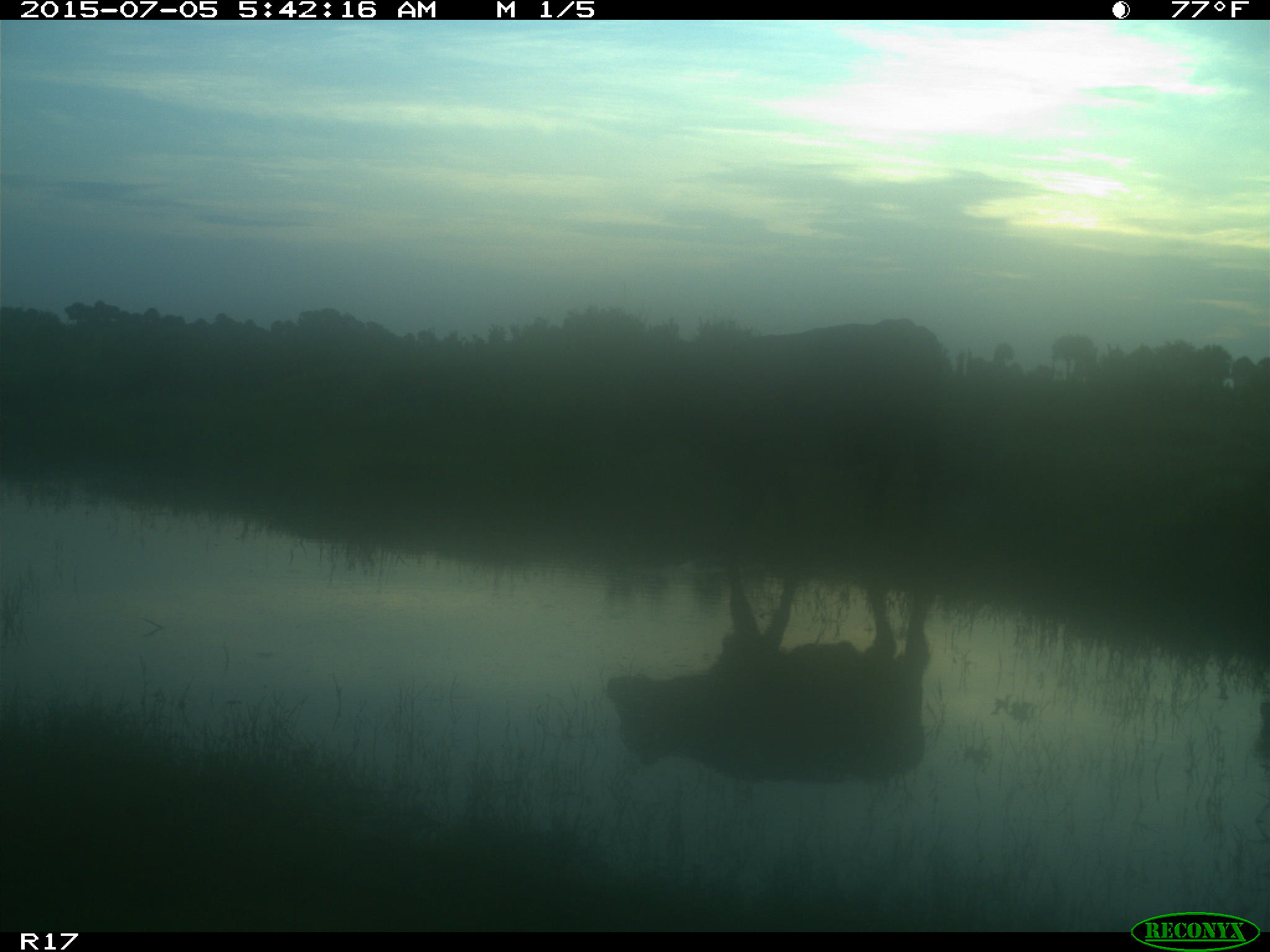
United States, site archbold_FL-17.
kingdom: Animalia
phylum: Chordata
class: Mammalia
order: Artiodactyla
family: Bovidae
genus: Bos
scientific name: Bos taurus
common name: domestic cow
Bos taurus (domestic cow).